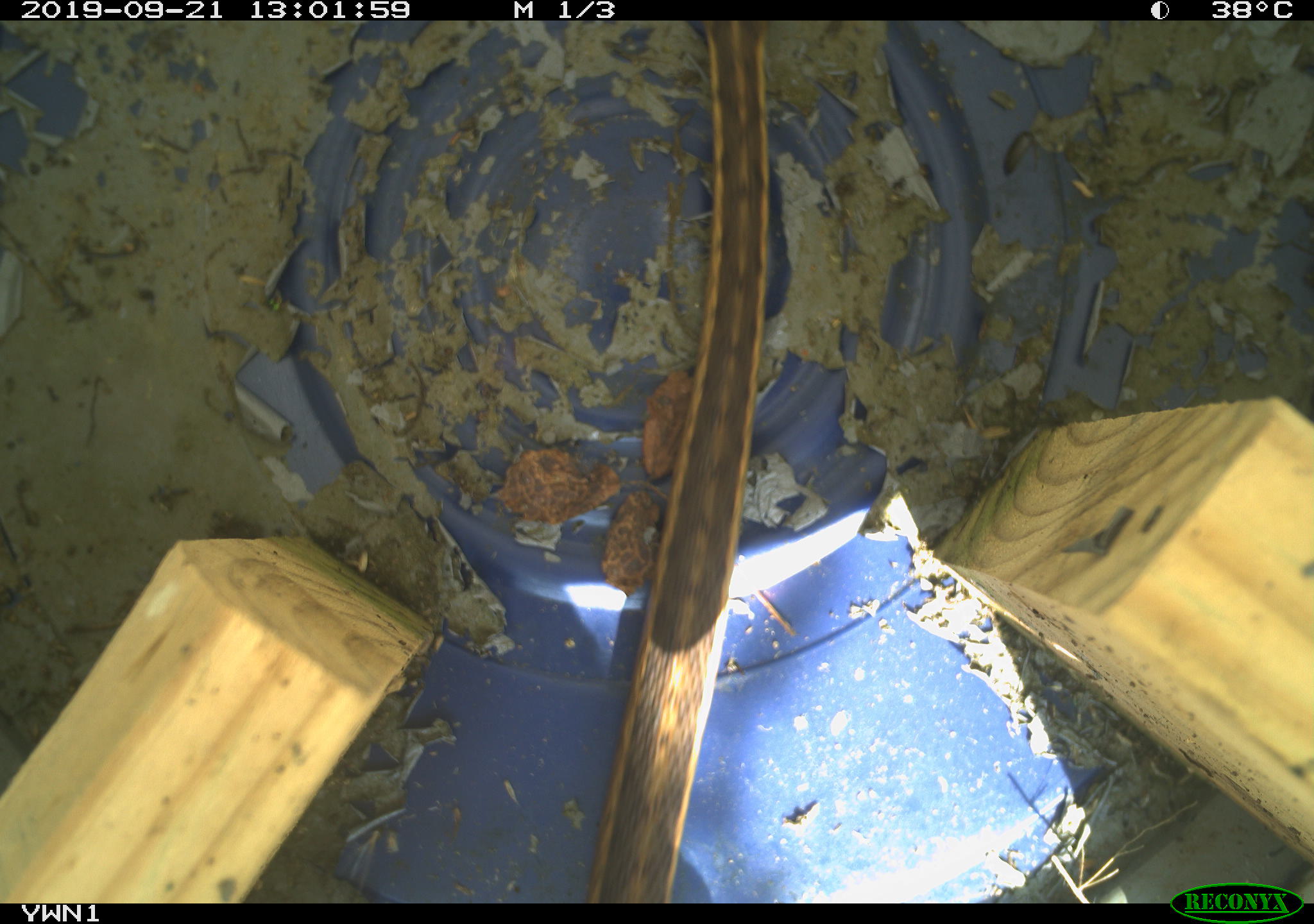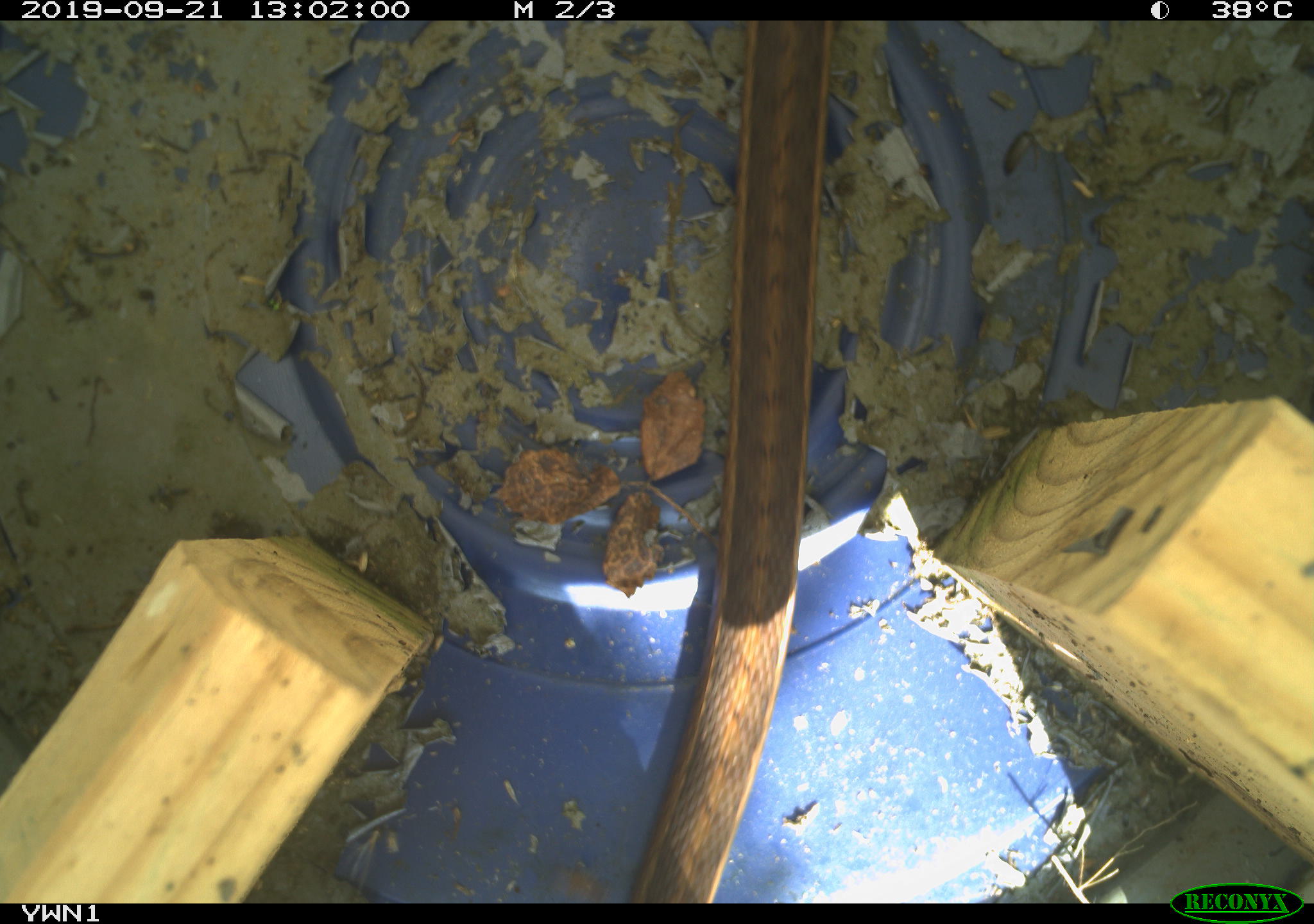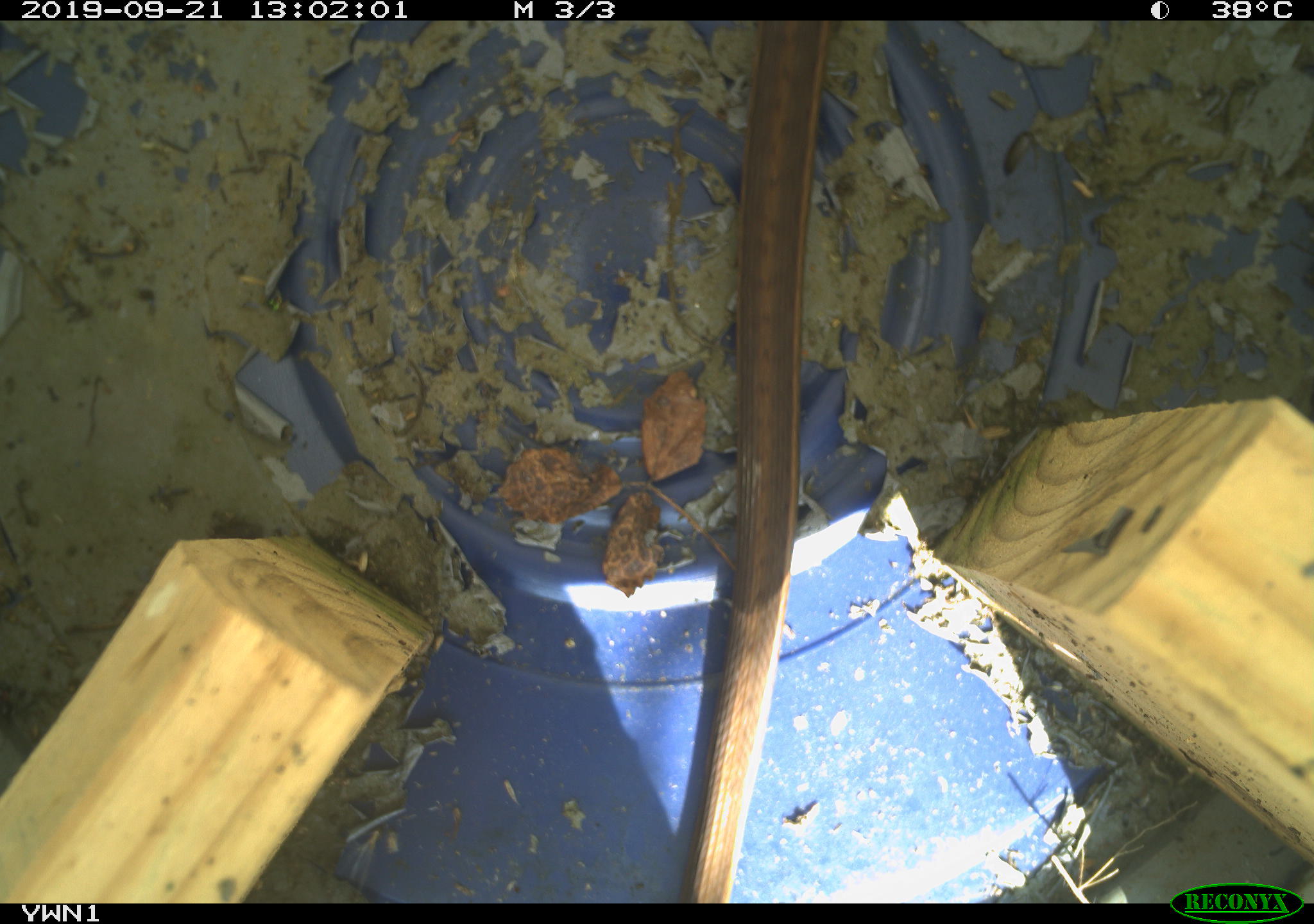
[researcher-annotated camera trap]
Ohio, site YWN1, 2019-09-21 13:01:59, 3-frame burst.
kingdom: Animalia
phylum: Chordata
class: Reptilia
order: Squamata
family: Colubridae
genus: Thamnophis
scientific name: Thamnophis sirtalis sirtalis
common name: eastern gartersnake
Eastern gartersnake (Thamnophis sirtalis sirtalis).